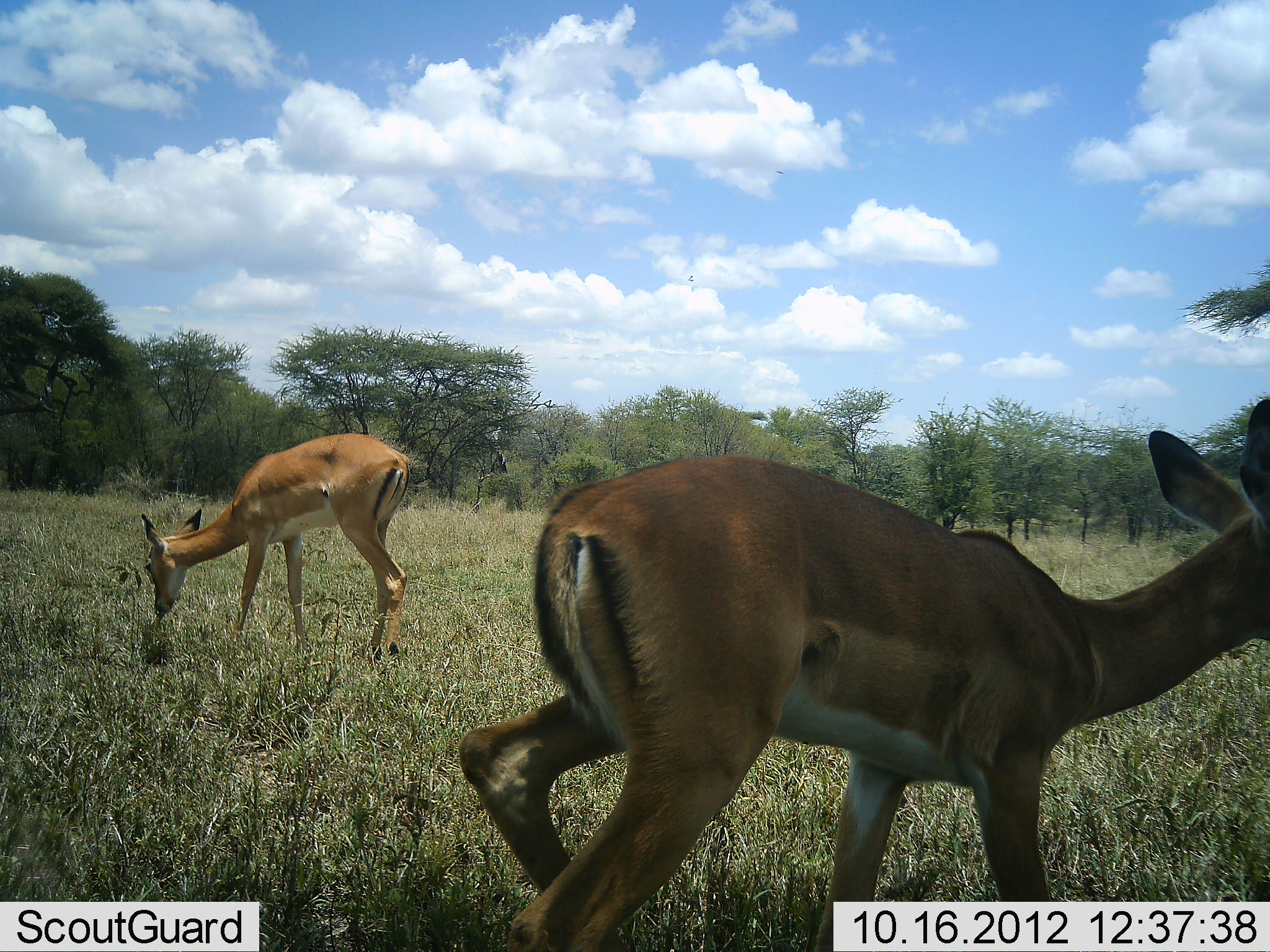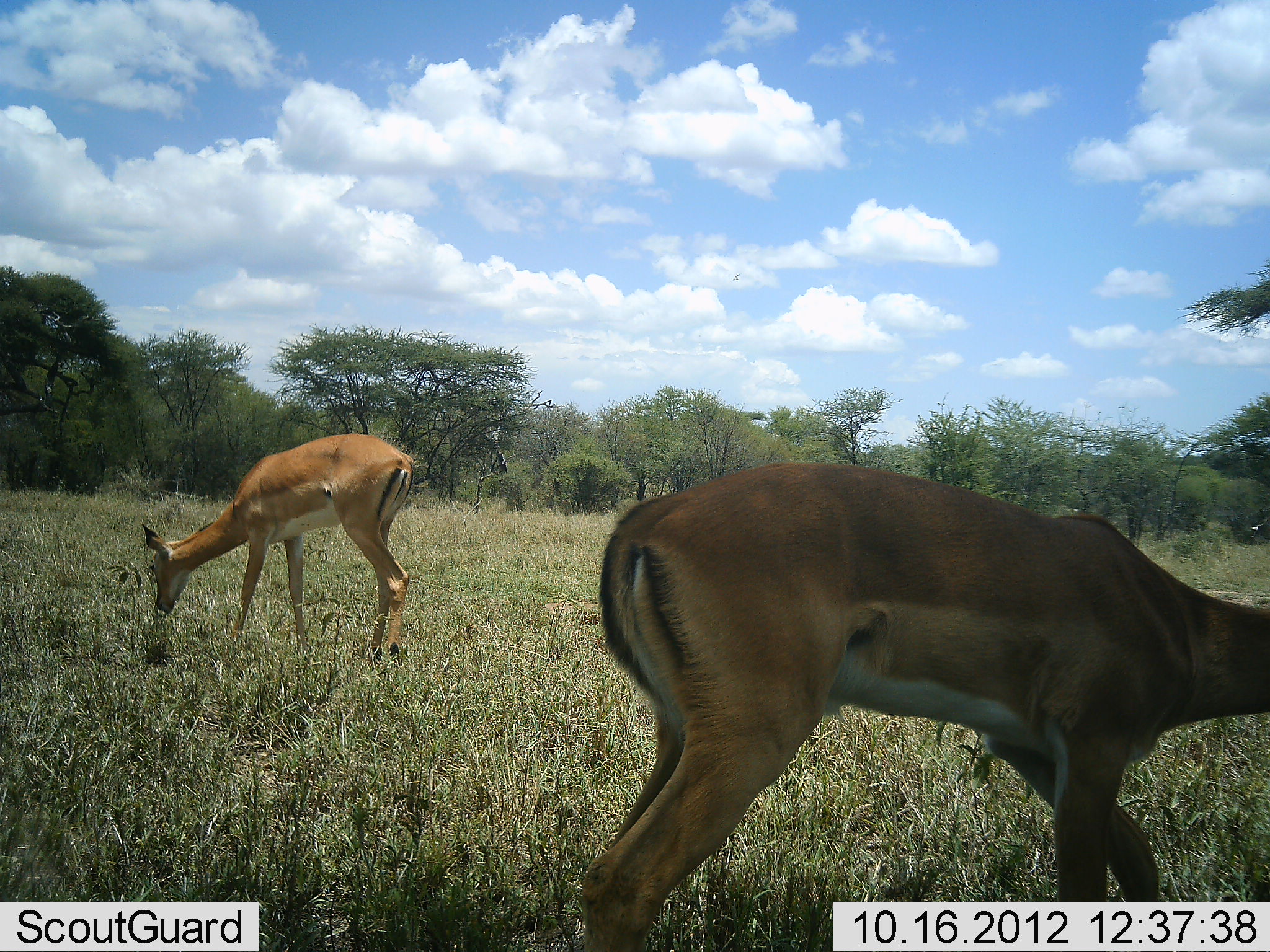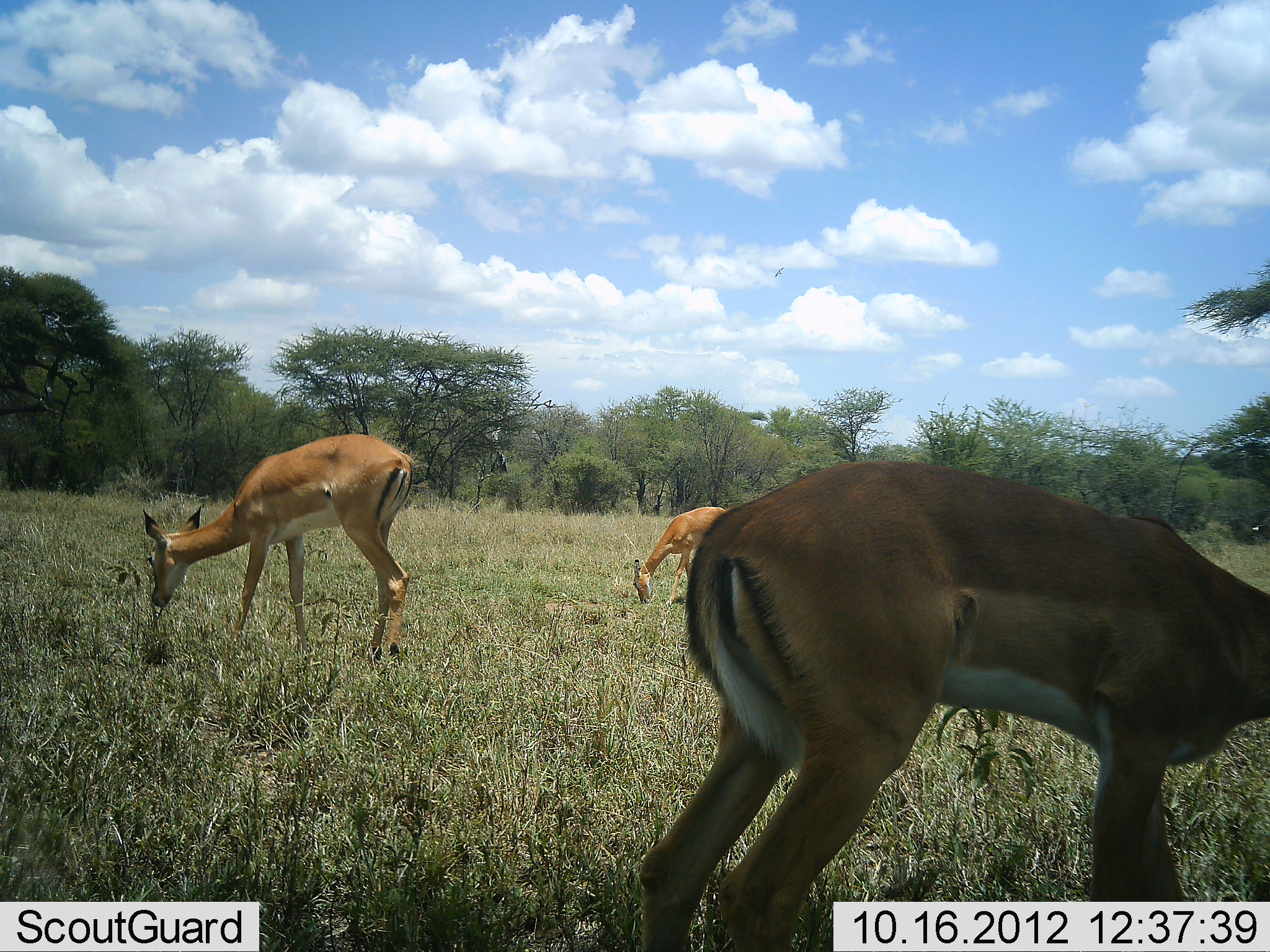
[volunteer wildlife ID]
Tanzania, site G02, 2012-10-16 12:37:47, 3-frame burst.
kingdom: Animalia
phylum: Chordata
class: Mammalia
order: Artiodactyla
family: Bovidae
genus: Aepyceros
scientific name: Aepyceros melampus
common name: impala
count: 3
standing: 30%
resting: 10%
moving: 40%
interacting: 0%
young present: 0%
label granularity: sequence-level